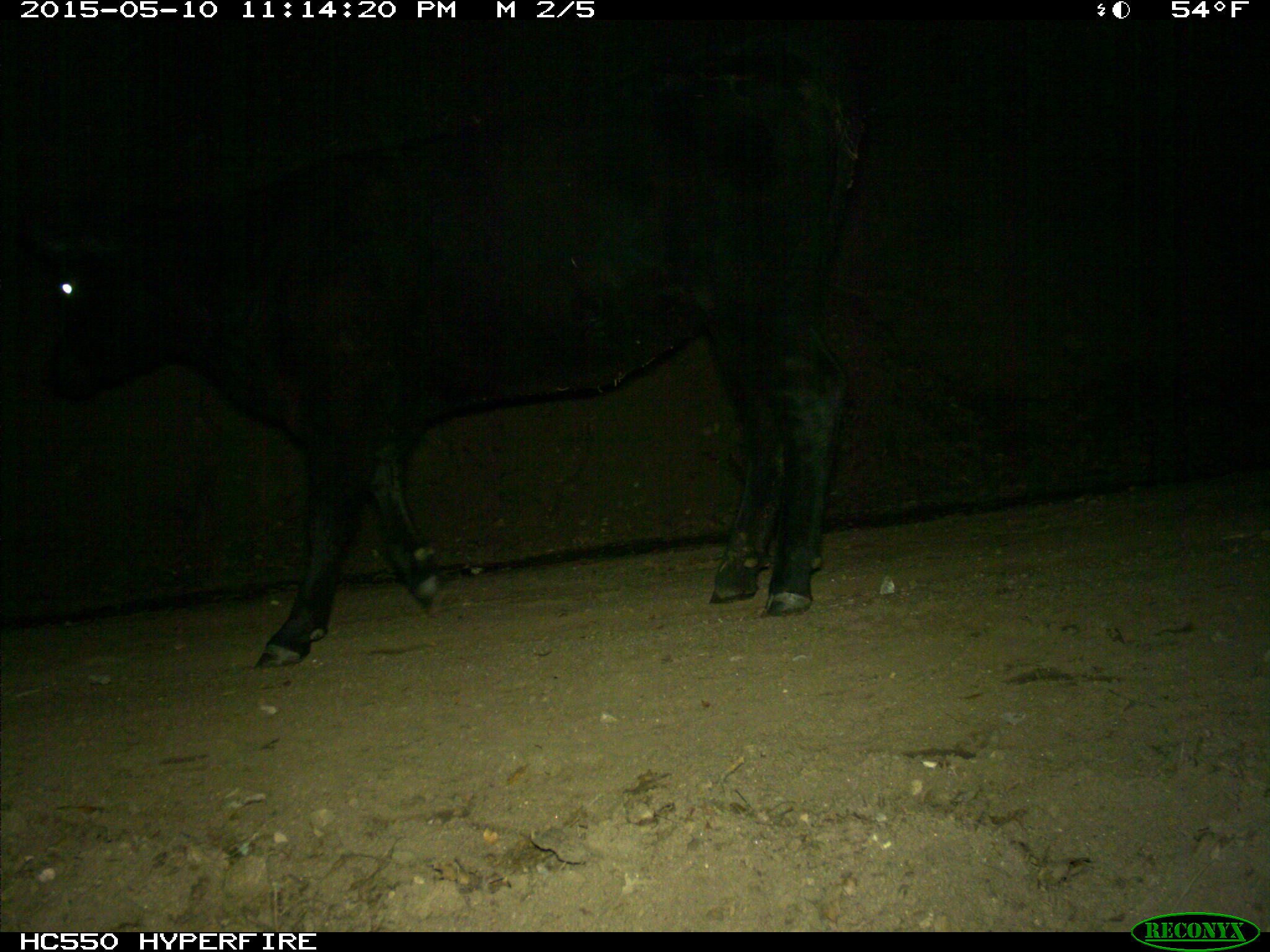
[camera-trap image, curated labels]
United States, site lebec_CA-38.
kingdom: Animalia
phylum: Chordata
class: Mammalia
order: Artiodactyla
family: Bovidae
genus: Bos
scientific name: Bos taurus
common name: domestic cow